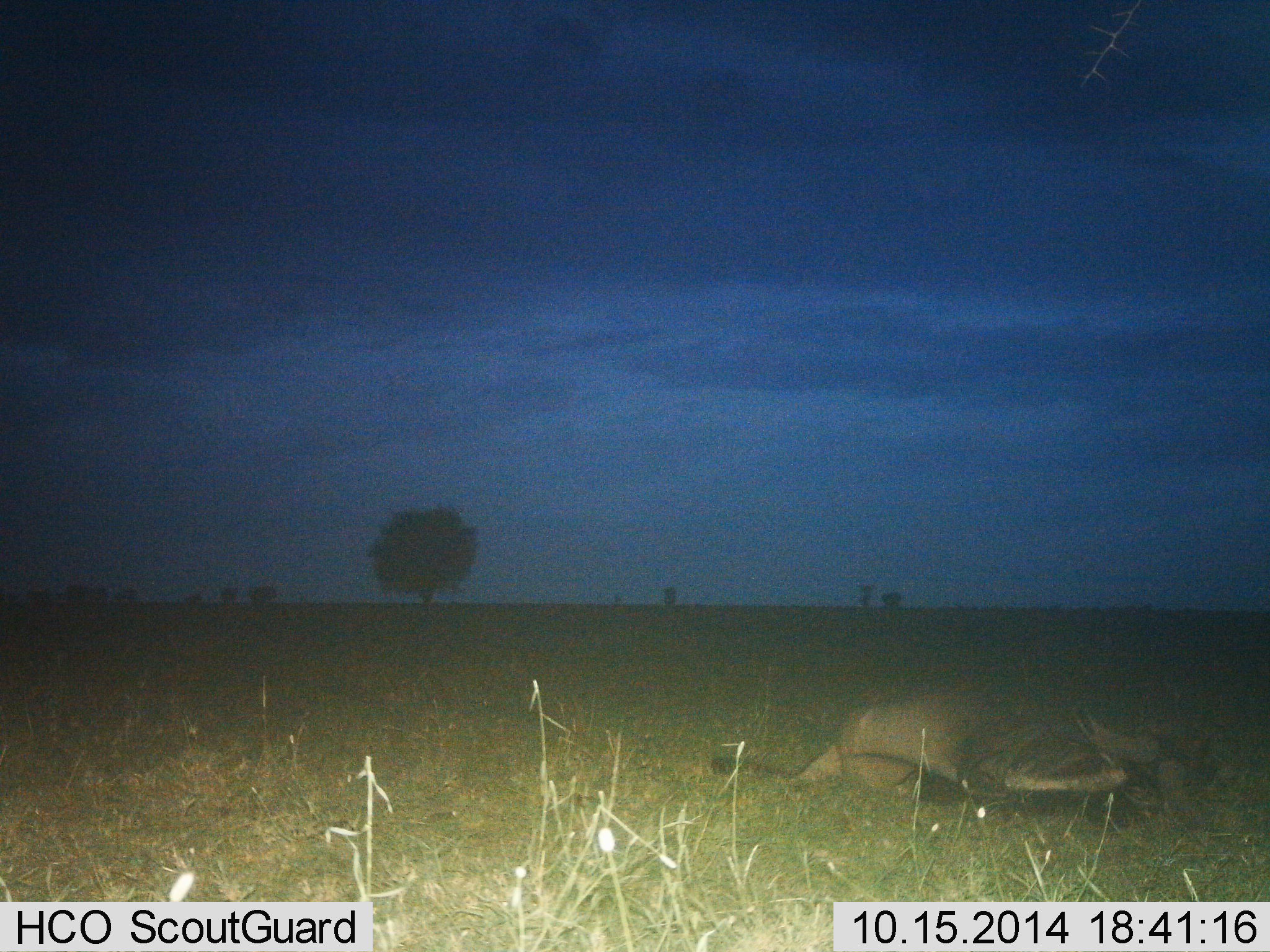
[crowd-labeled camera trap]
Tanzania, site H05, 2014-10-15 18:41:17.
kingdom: Animalia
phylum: Chordata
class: Mammalia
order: Artiodactyla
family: Bovidae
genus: Connochaetes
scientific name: Connochaetes taurinus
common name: blue wildebeest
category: wildebeest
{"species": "wildebeest (blue wildebeest) (Connochaetes taurinus)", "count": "1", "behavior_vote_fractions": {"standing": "0%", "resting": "100%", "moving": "10%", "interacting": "0%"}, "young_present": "0%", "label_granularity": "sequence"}